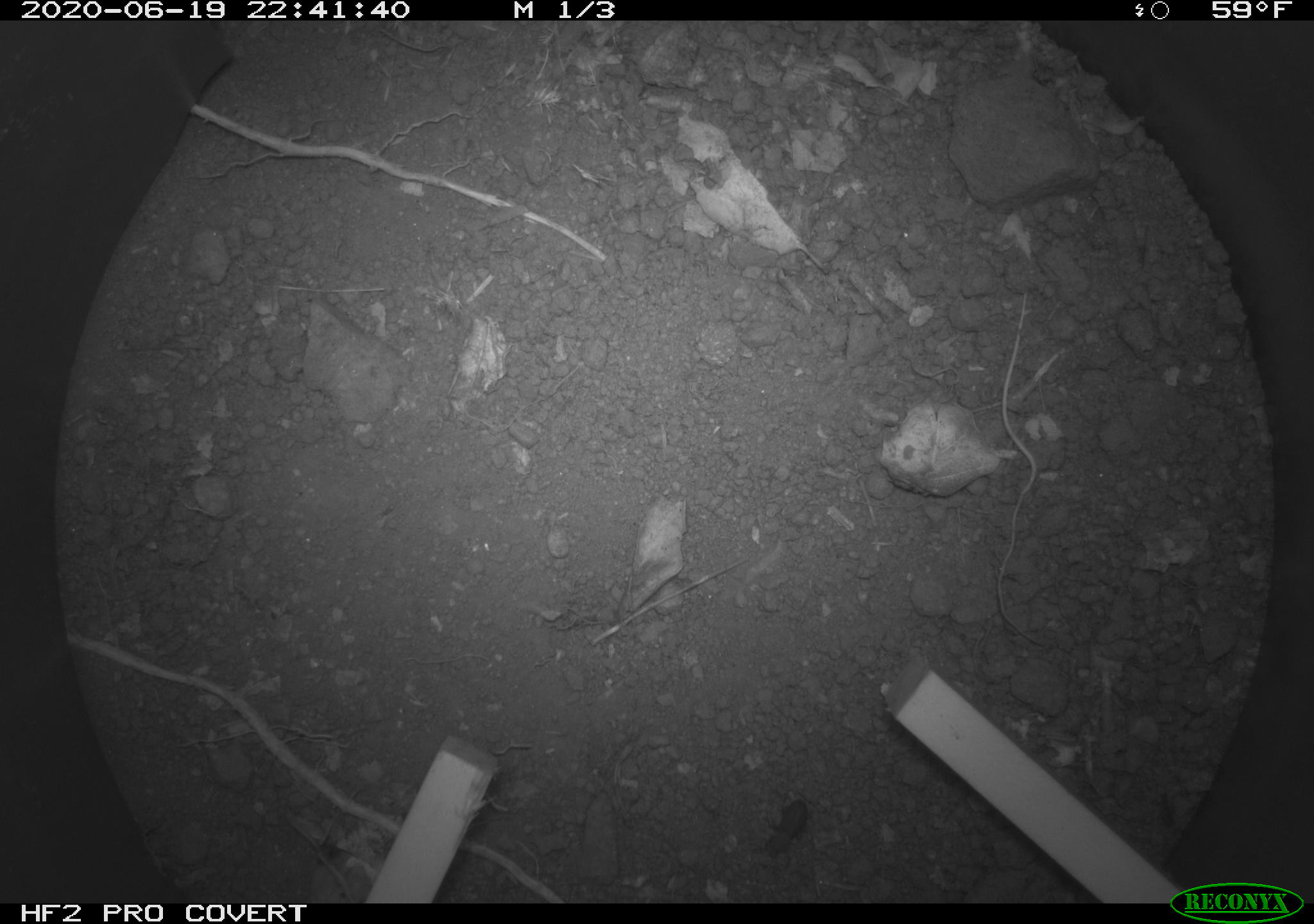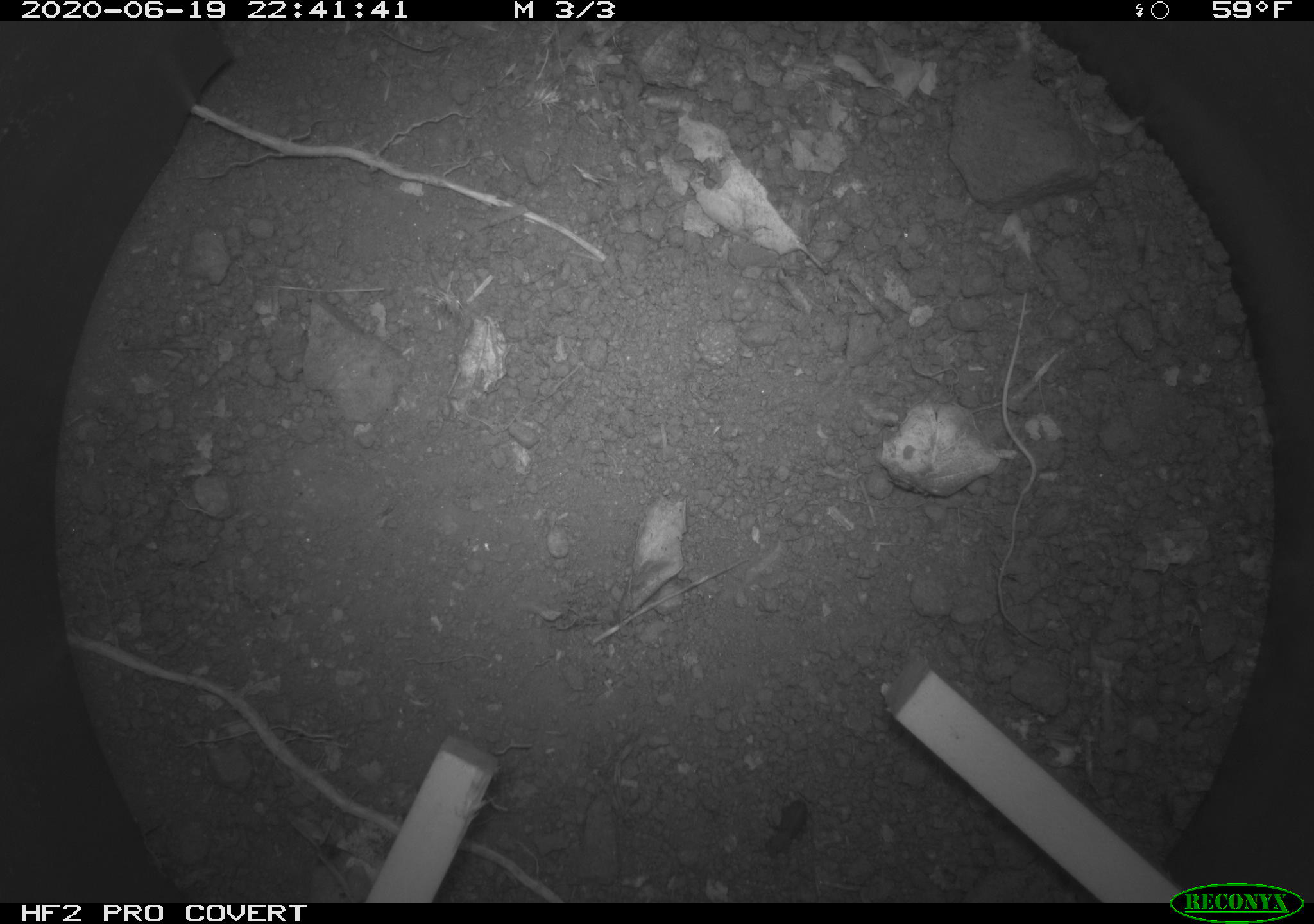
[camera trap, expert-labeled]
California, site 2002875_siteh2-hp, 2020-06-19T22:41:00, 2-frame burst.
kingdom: Animalia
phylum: Arthropoda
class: Insecta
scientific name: Insecta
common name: insect